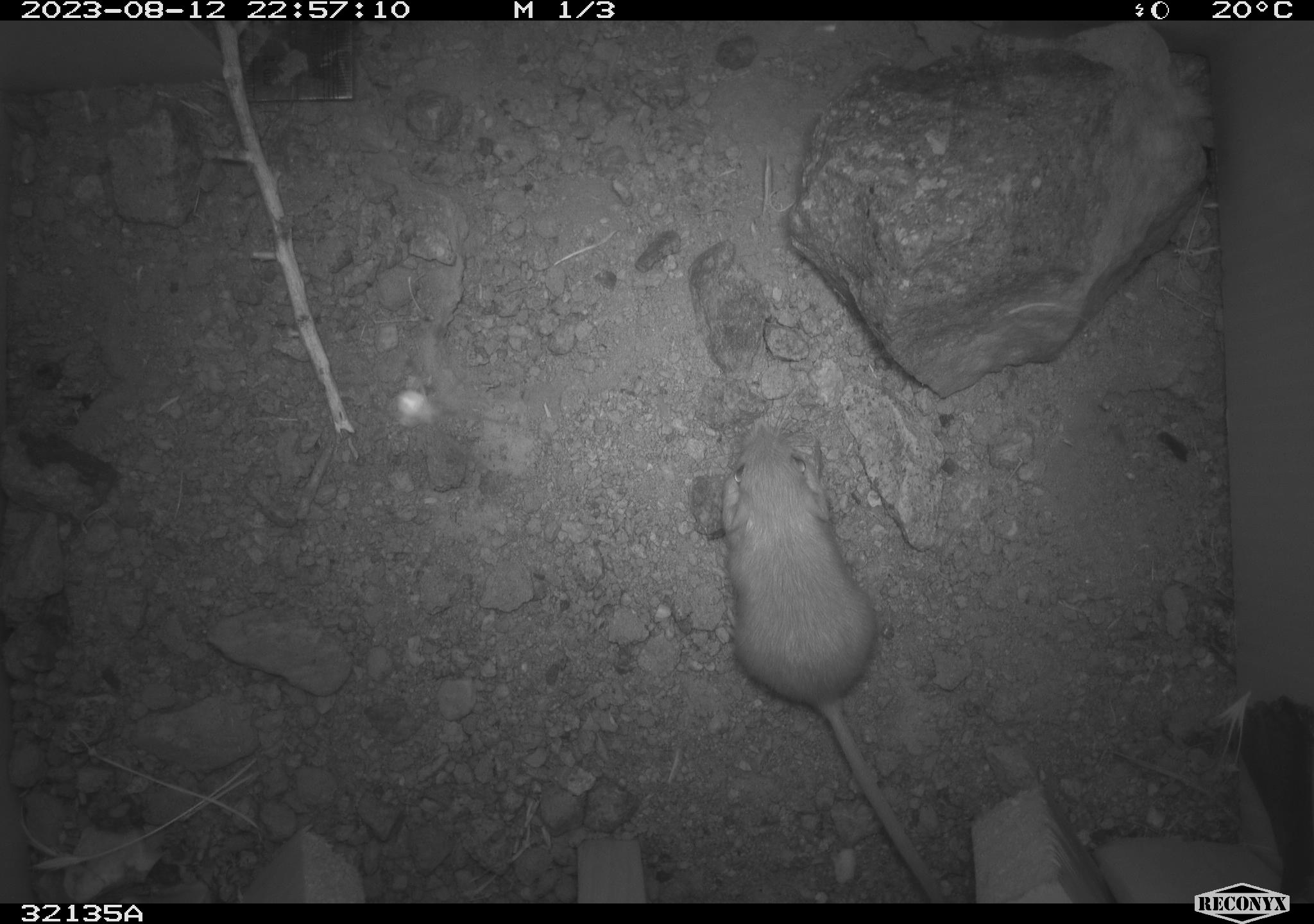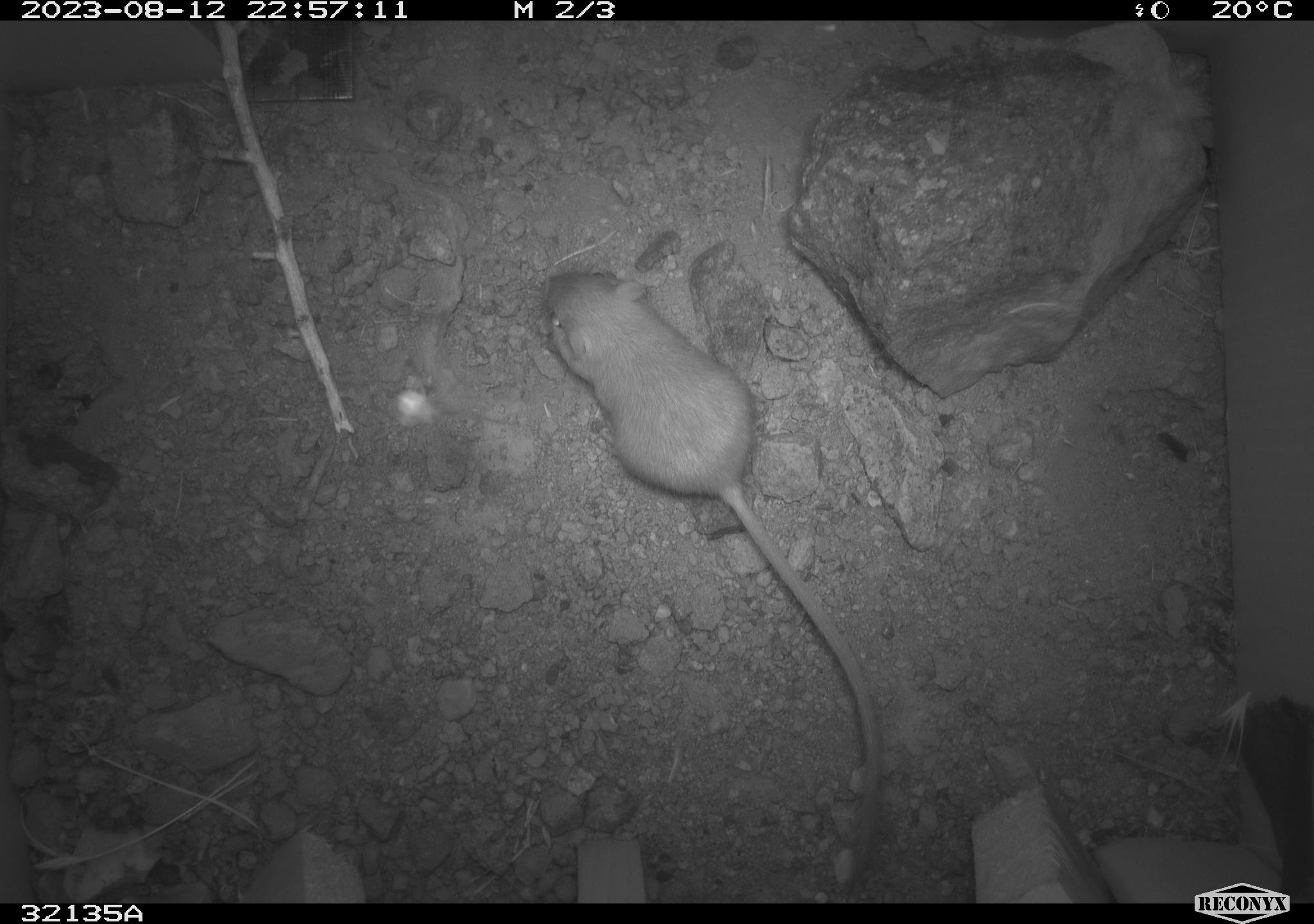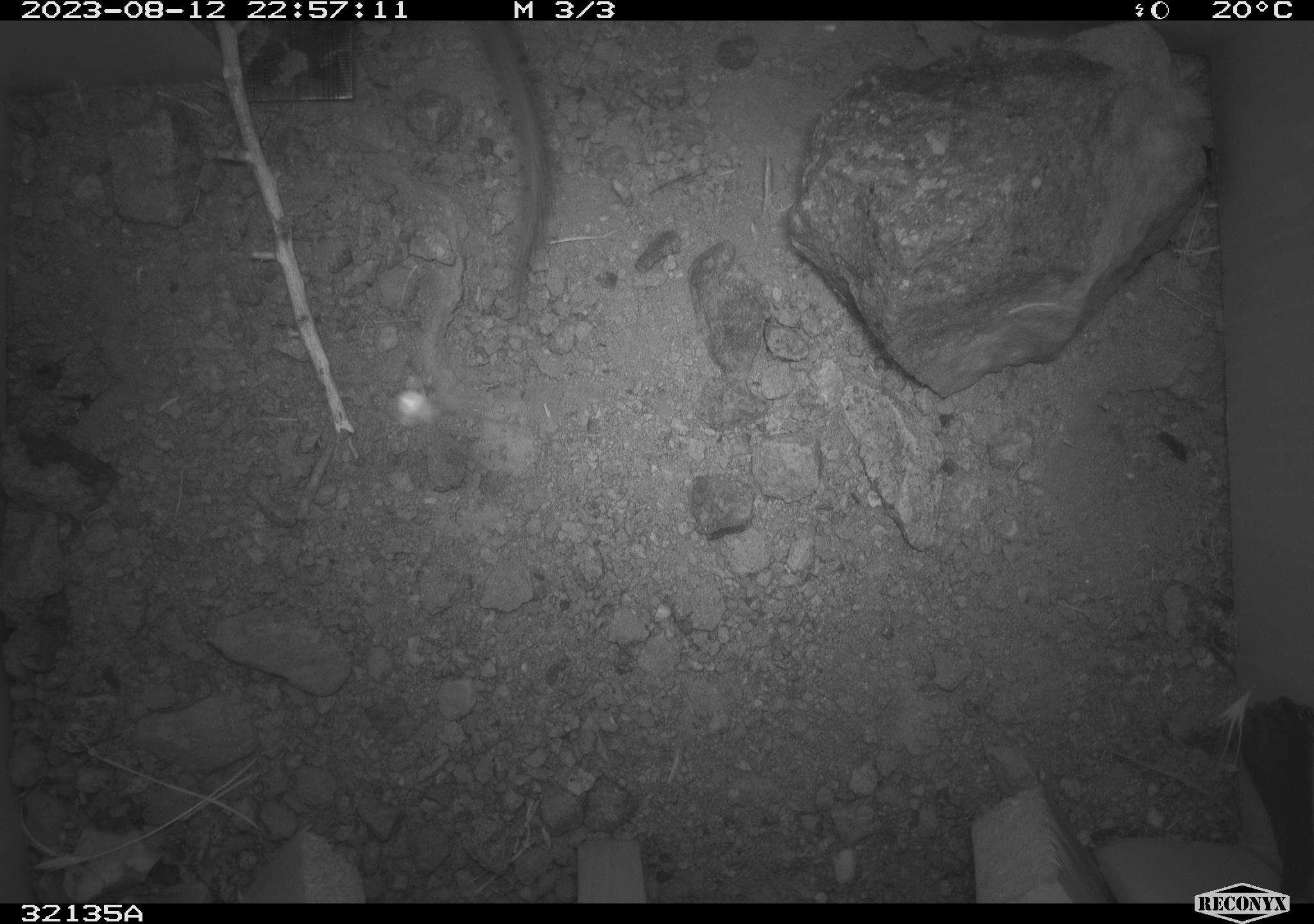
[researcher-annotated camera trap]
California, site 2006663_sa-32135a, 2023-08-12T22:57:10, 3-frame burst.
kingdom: Animalia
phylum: Chordata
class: Mammalia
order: Rodentia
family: Heteromyidae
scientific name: Heteromyidae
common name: kangaroo rats and pocket mice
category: heteromyidae family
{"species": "heteromyidae family (kangaroo rats and pocket mice) (Heteromyidae)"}